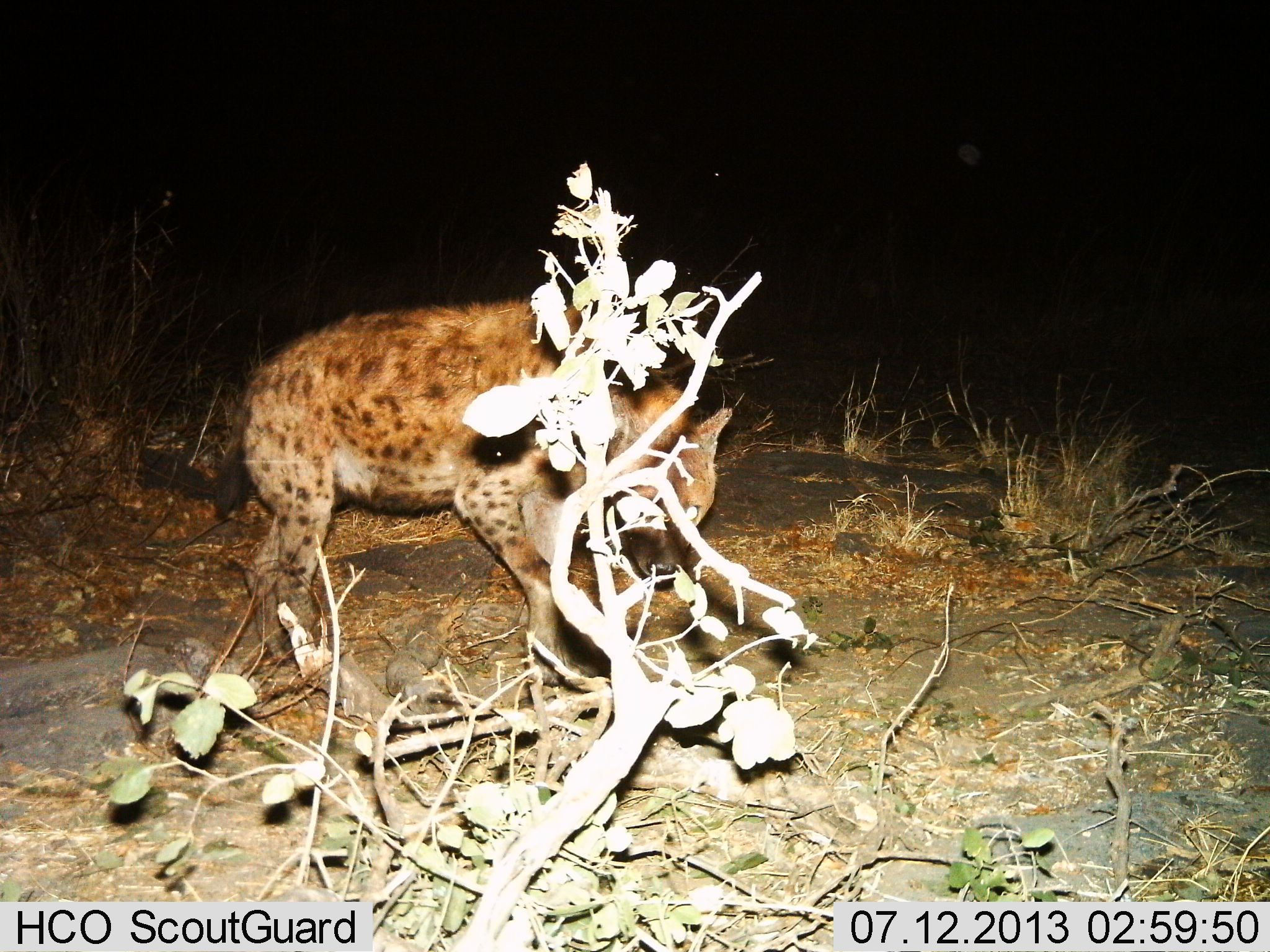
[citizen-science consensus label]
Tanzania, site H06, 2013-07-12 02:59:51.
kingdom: Animalia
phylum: Chordata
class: Mammalia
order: Carnivora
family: Hyaenidae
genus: Crocuta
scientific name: Crocuta crocuta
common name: spotted hyena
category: hyenaspotted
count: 1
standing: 40%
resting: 0%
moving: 60%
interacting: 0%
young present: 0%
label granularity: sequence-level